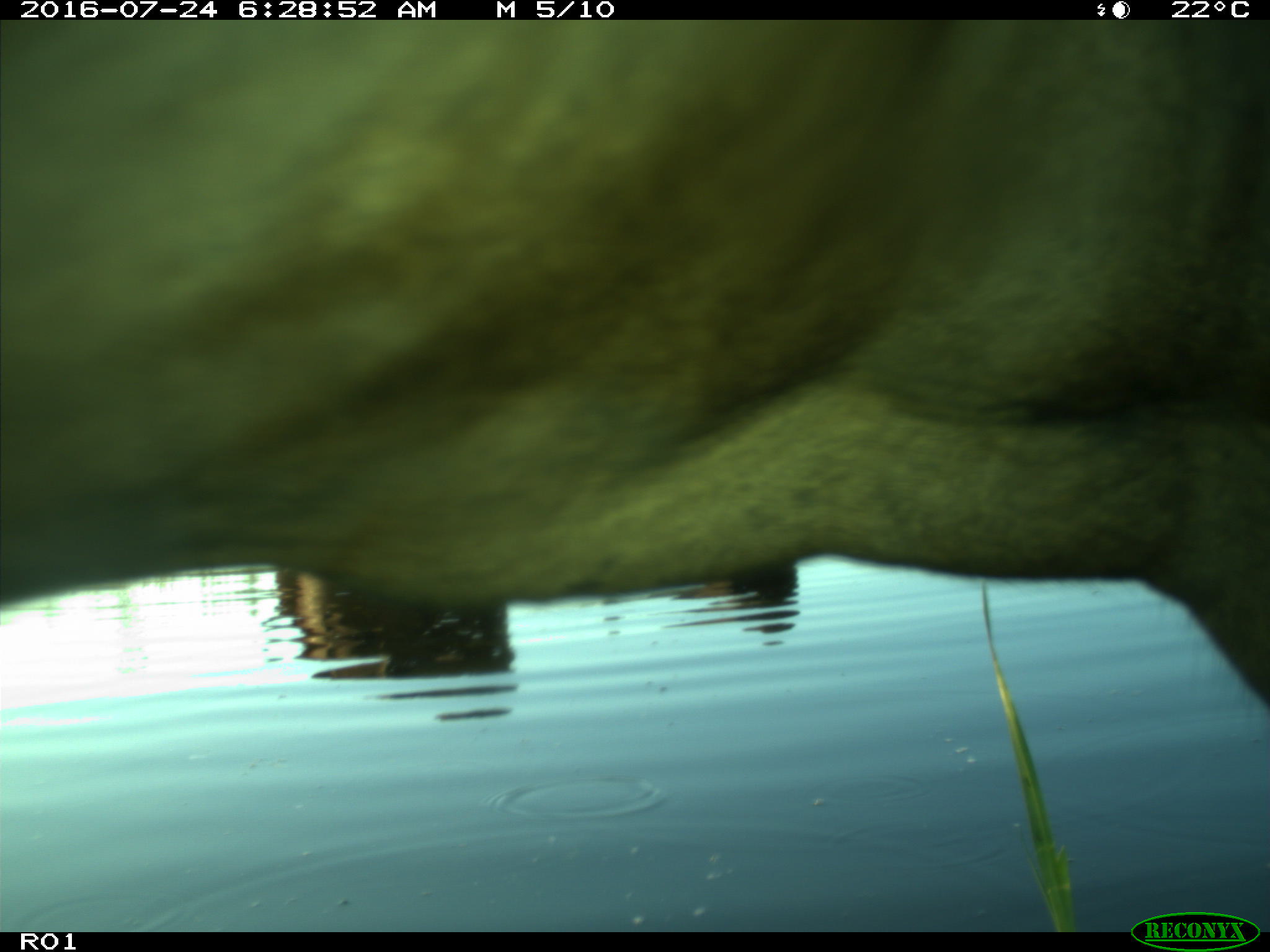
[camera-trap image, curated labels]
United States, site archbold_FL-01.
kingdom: Animalia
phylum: Chordata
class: Mammalia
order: Artiodactyla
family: Bovidae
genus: Bos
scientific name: Bos taurus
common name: domestic cow